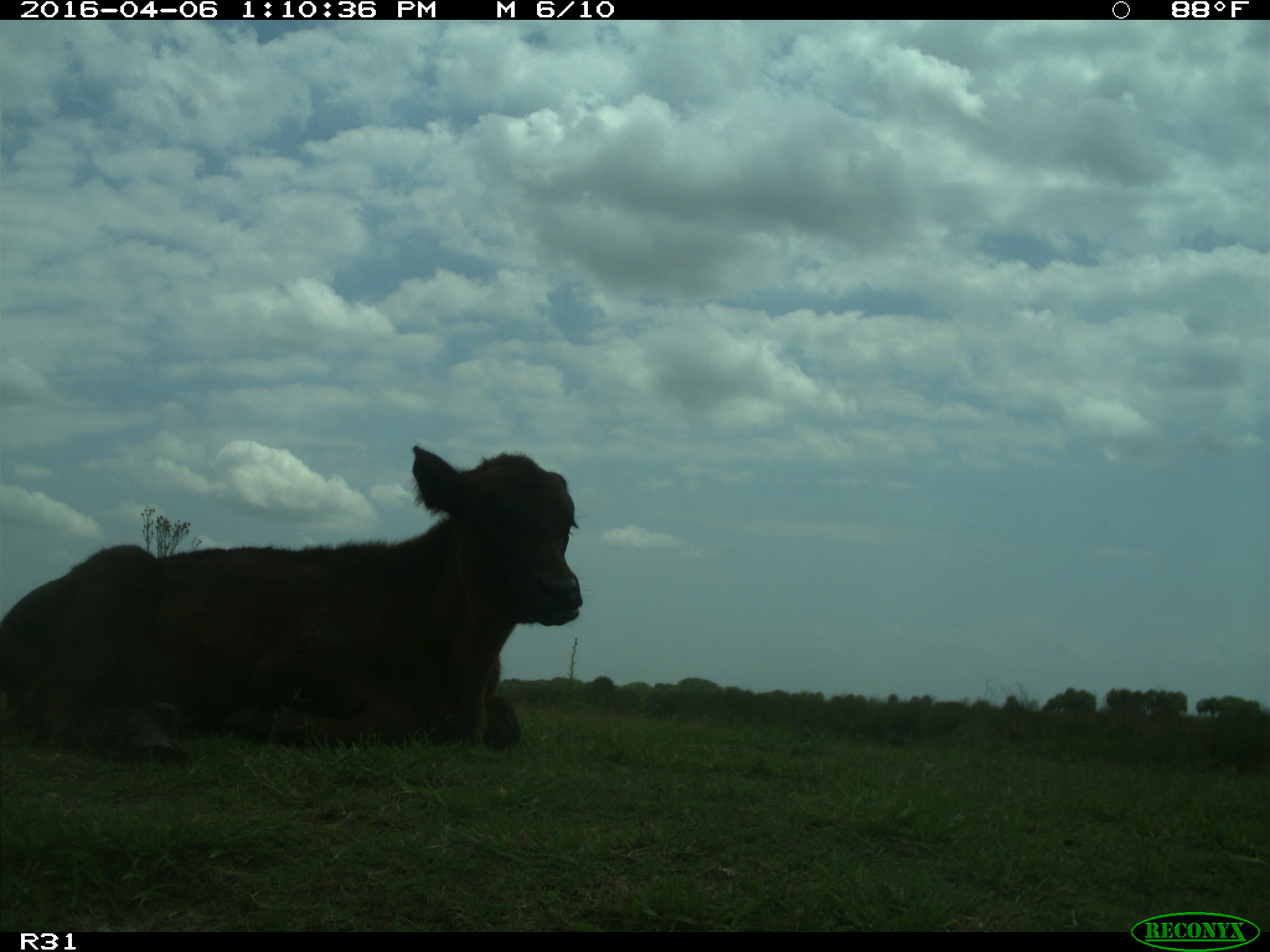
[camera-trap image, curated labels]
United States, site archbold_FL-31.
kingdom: Animalia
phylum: Chordata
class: Mammalia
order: Artiodactyla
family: Bovidae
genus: Bos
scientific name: Bos taurus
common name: domestic cow